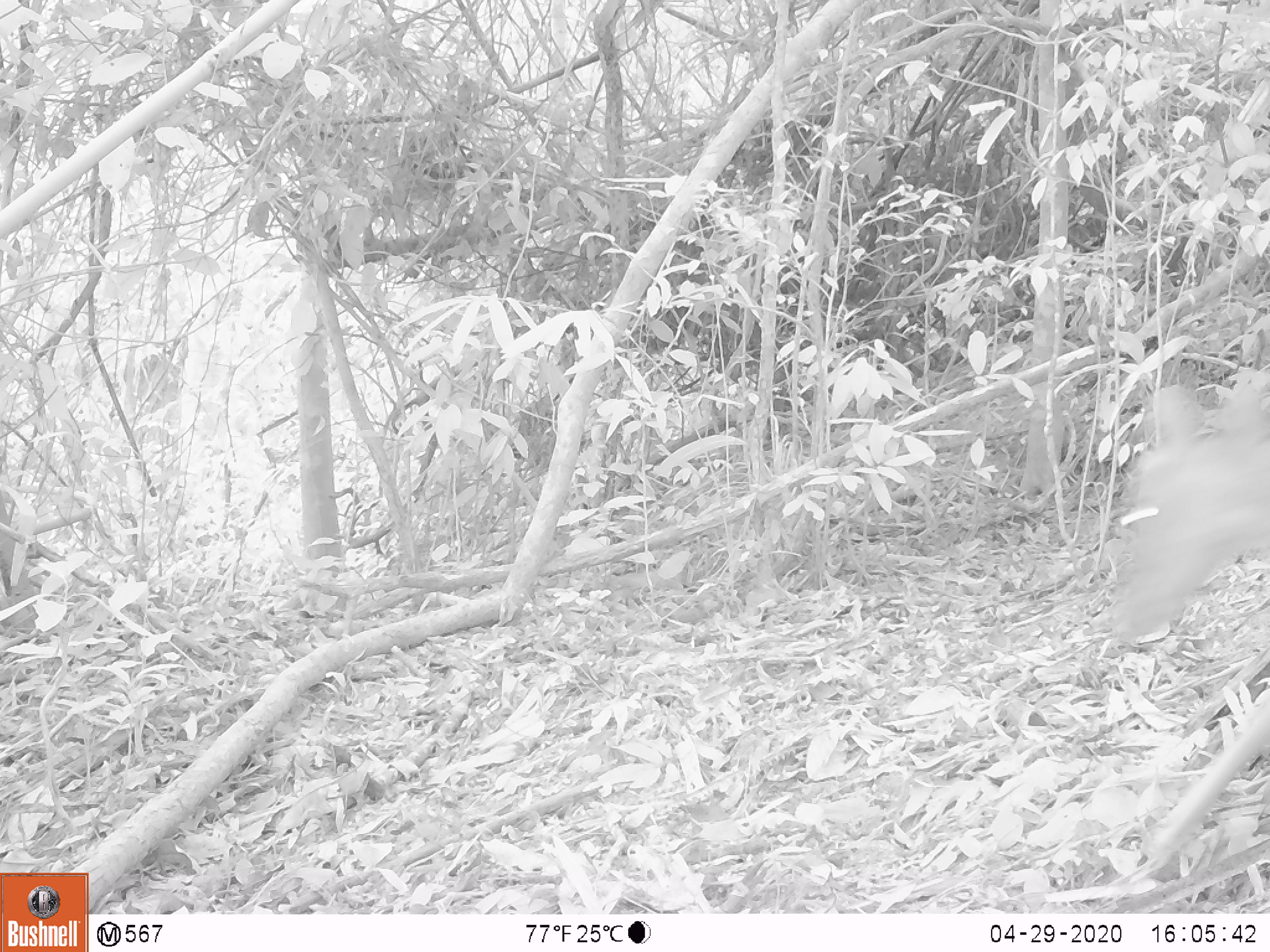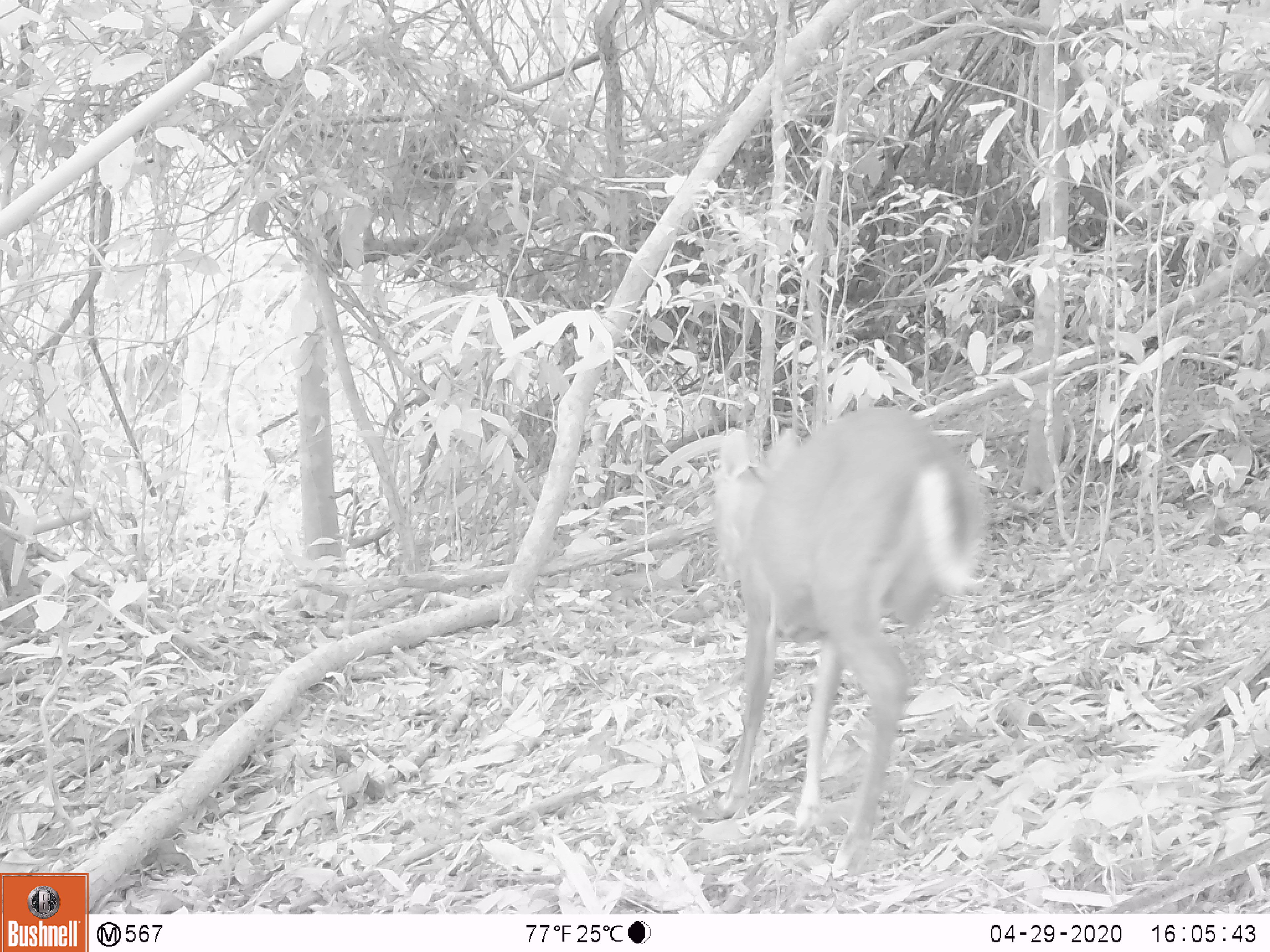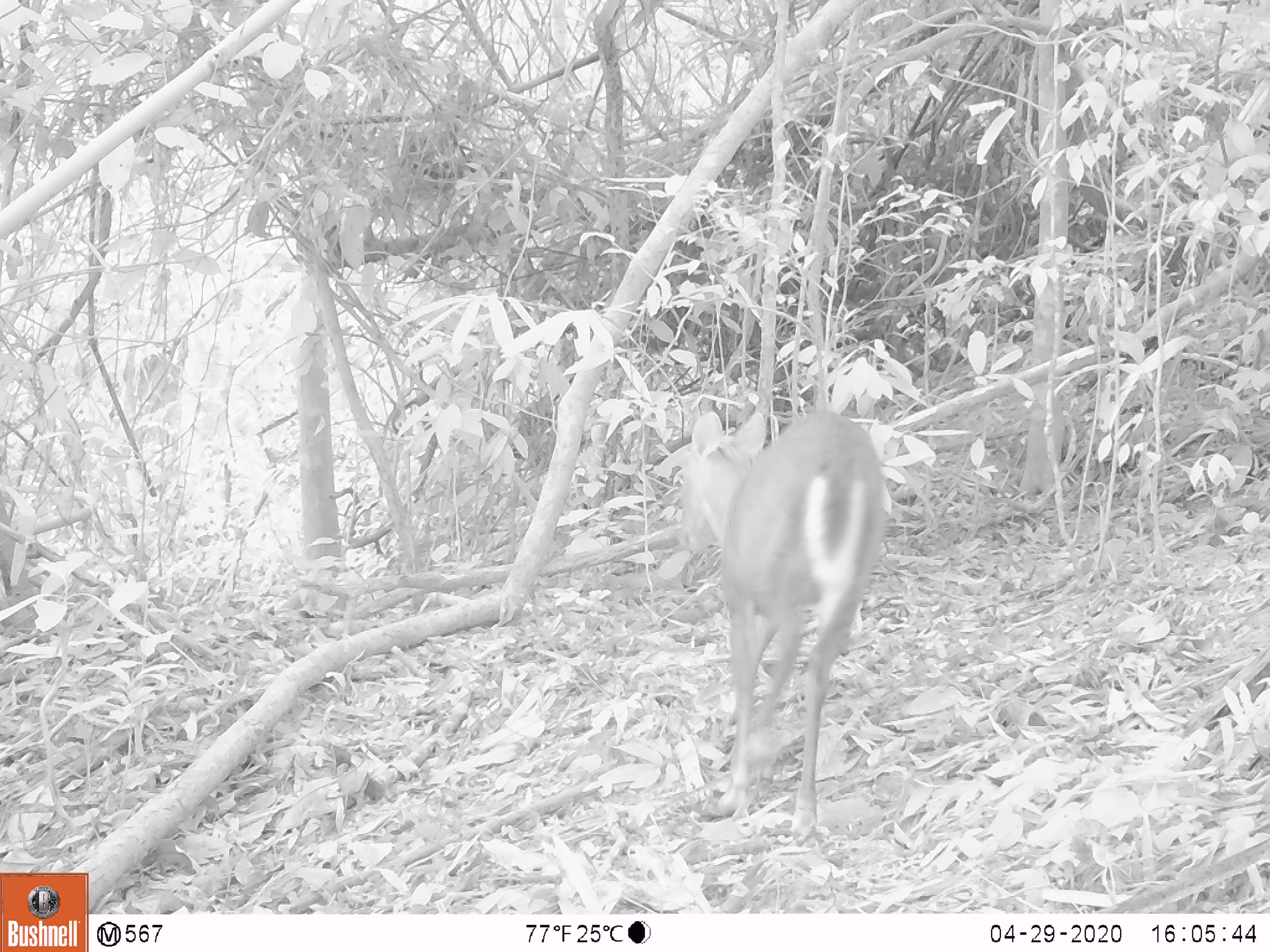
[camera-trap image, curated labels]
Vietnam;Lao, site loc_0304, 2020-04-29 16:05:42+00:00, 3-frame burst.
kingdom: Animalia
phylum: Chordata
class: Mammalia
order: Artiodactyla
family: Cervidae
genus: Muntiacus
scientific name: Muntiacus rooseveltorum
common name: roosevelt's muntjac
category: roosevelts muntjac group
Roosevelts muntjac group (roosevelt's muntjac) (Muntiacus rooseveltorum). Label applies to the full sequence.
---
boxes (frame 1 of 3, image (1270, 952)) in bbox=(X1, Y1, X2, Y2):
roosevelts muntjac group: bbox=(1110, 378, 1270, 637)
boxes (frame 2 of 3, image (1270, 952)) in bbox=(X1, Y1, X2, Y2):
roosevelts muntjac group: bbox=(709, 406, 986, 876)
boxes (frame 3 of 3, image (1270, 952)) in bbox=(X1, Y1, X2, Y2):
roosevelts muntjac group: bbox=(676, 408, 887, 837)